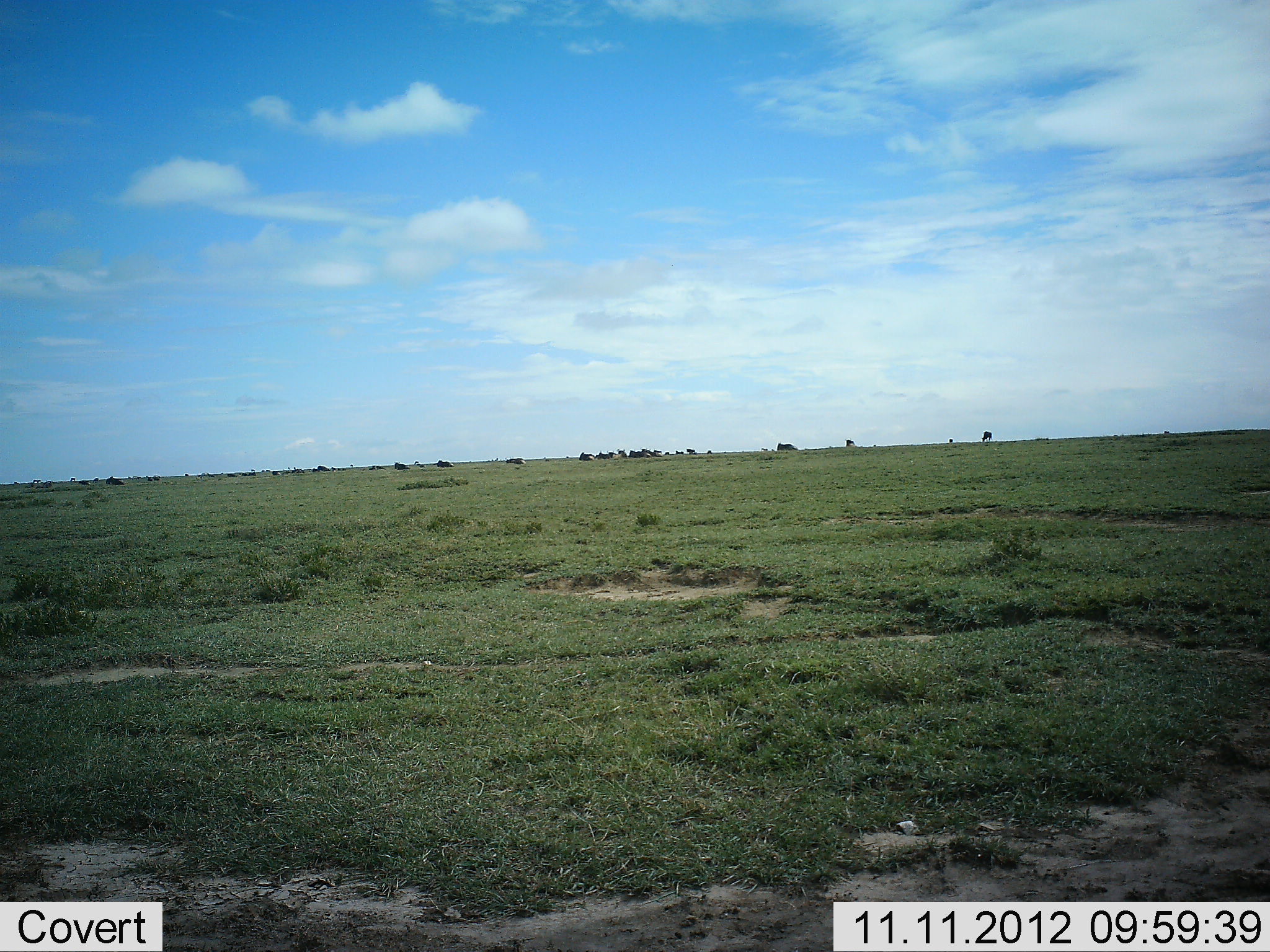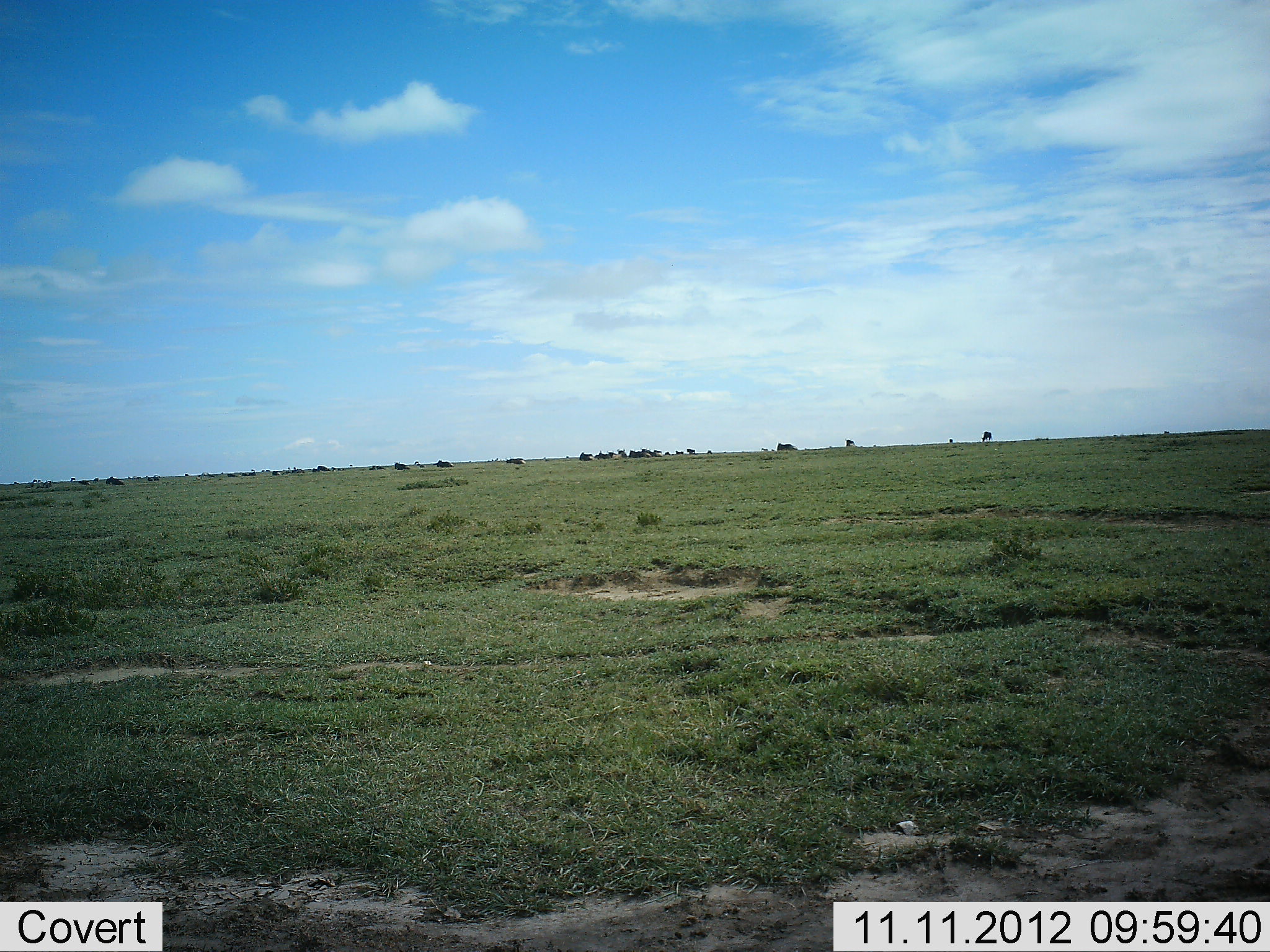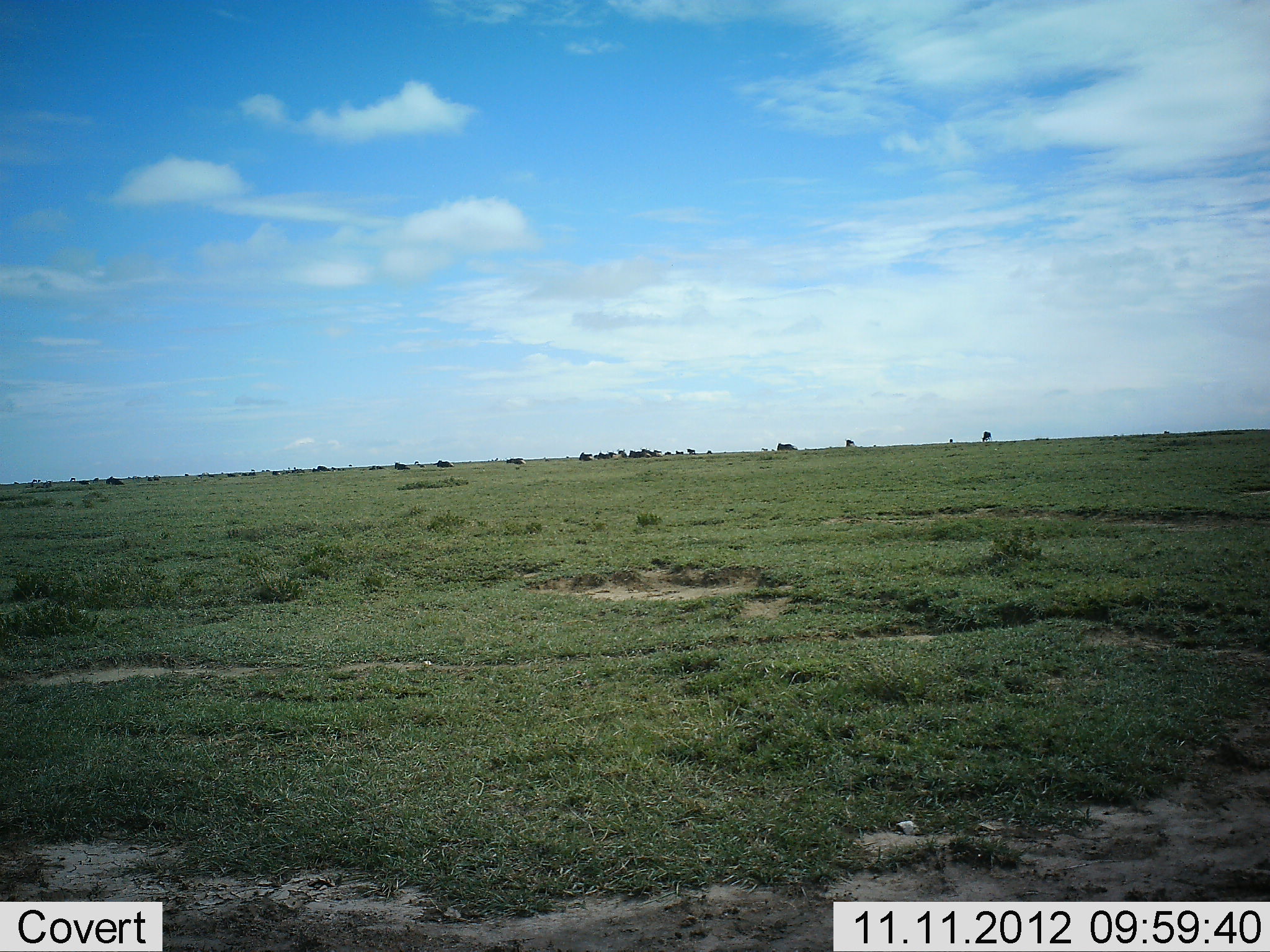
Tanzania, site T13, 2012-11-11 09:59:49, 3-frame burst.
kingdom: Animalia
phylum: Chordata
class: Mammalia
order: Artiodactyla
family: Bovidae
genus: Connochaetes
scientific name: Connochaetes taurinus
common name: blue wildebeest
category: wildebeest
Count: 11-50.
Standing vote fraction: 50%.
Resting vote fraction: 20%.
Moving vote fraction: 20%.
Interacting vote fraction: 0%.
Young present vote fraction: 0%.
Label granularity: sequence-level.